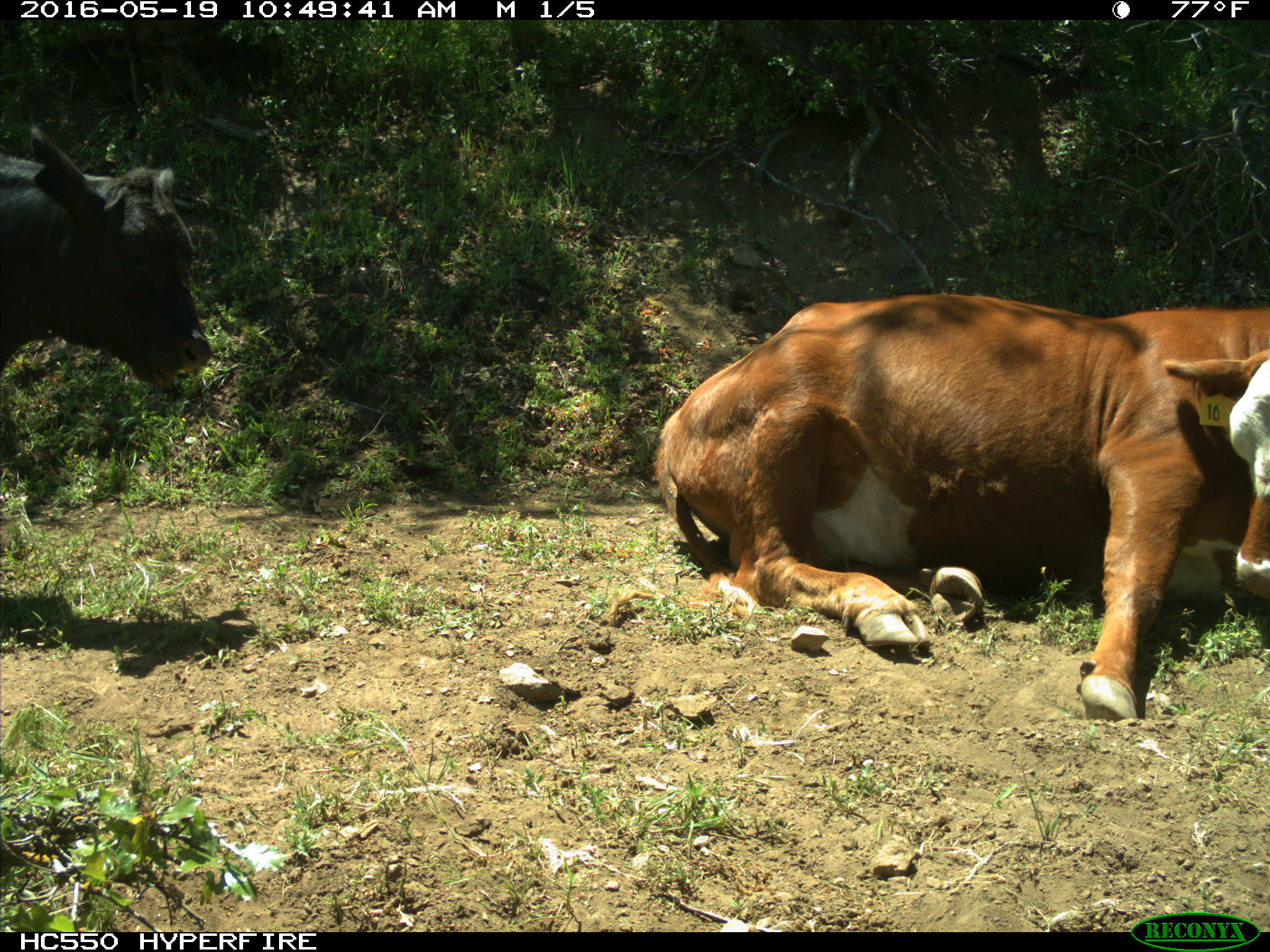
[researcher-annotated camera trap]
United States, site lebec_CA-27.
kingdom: Animalia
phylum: Chordata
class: Mammalia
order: Artiodactyla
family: Bovidae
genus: Bos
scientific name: Bos taurus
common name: domestic cow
Bos taurus (domestic cow).